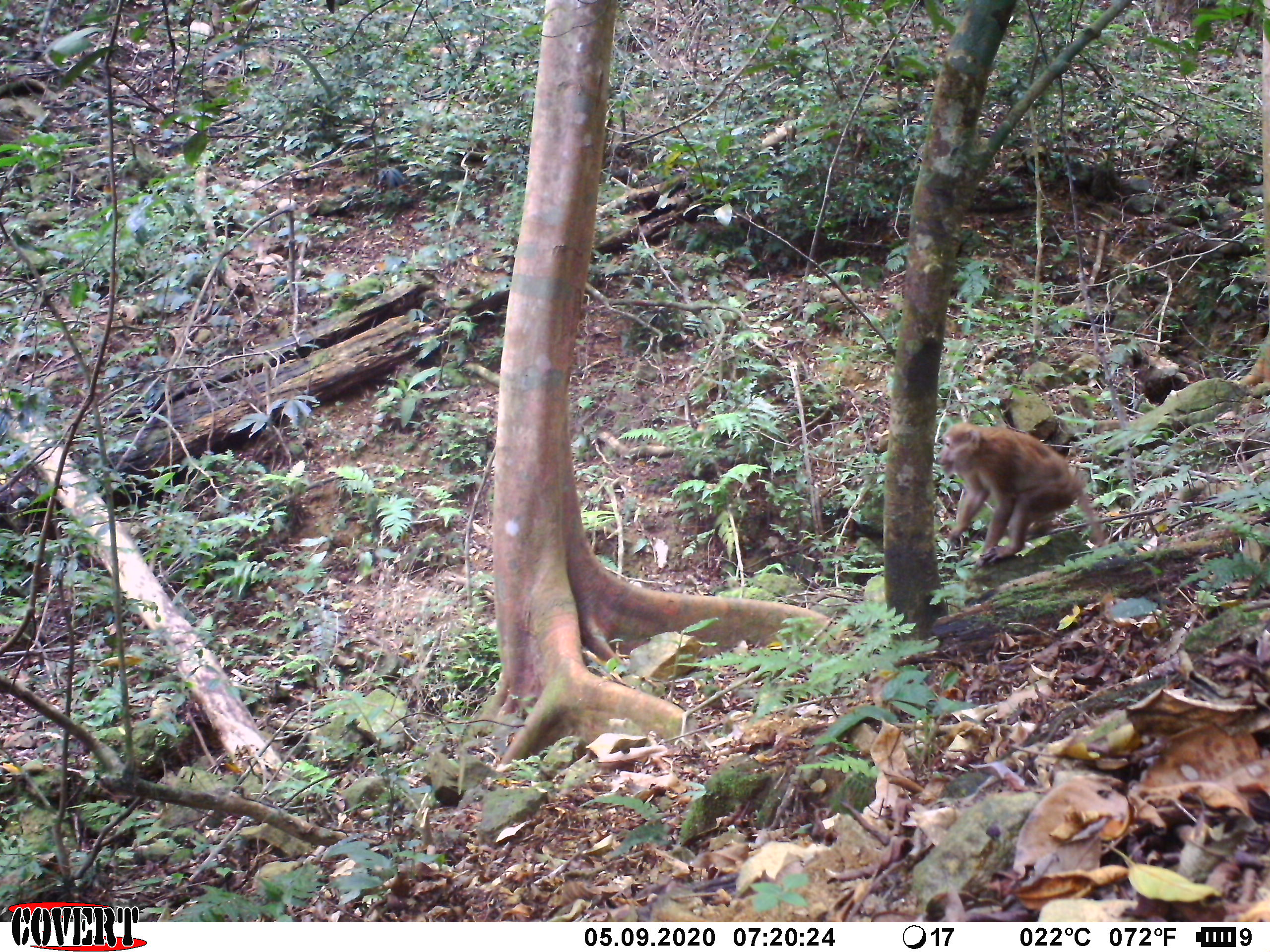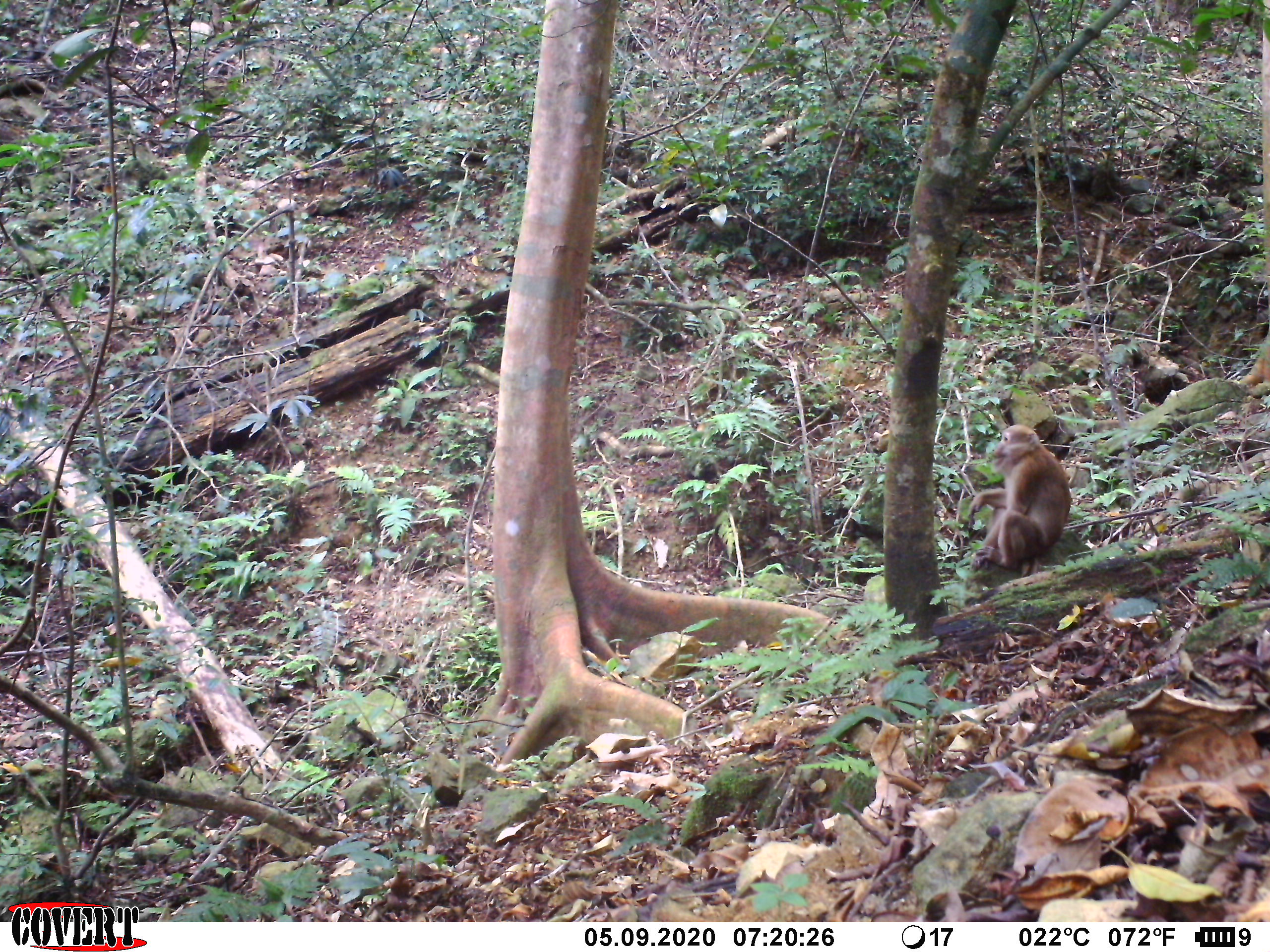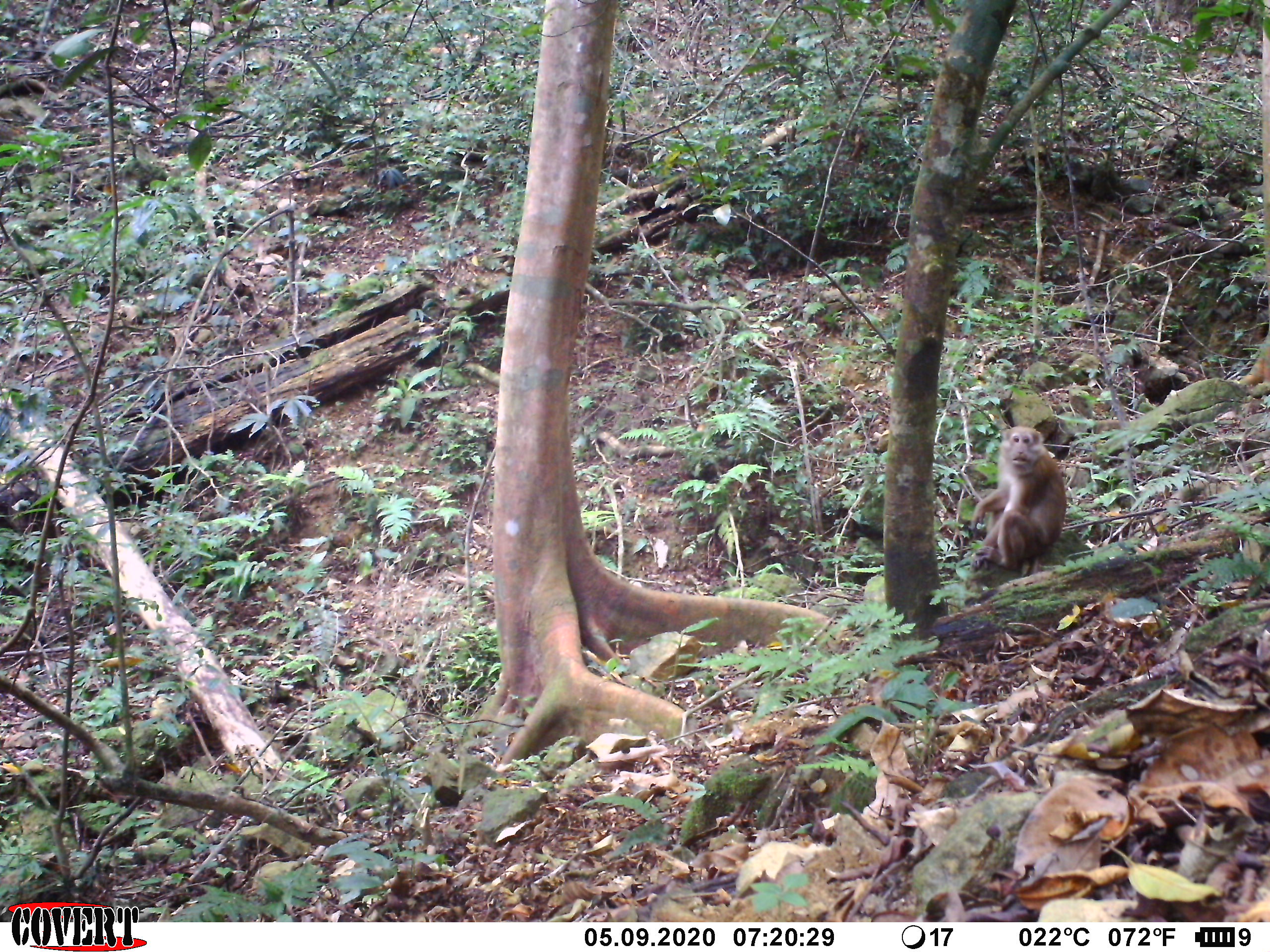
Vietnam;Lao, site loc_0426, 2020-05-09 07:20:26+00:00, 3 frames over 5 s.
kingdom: Animalia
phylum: Chordata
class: Mammalia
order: Primates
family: Cercopithecidae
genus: Macaca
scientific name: Macaca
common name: macaques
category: assam or rhesus macaque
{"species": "assam or rhesus macaque (macaques) (Macaca)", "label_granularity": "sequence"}